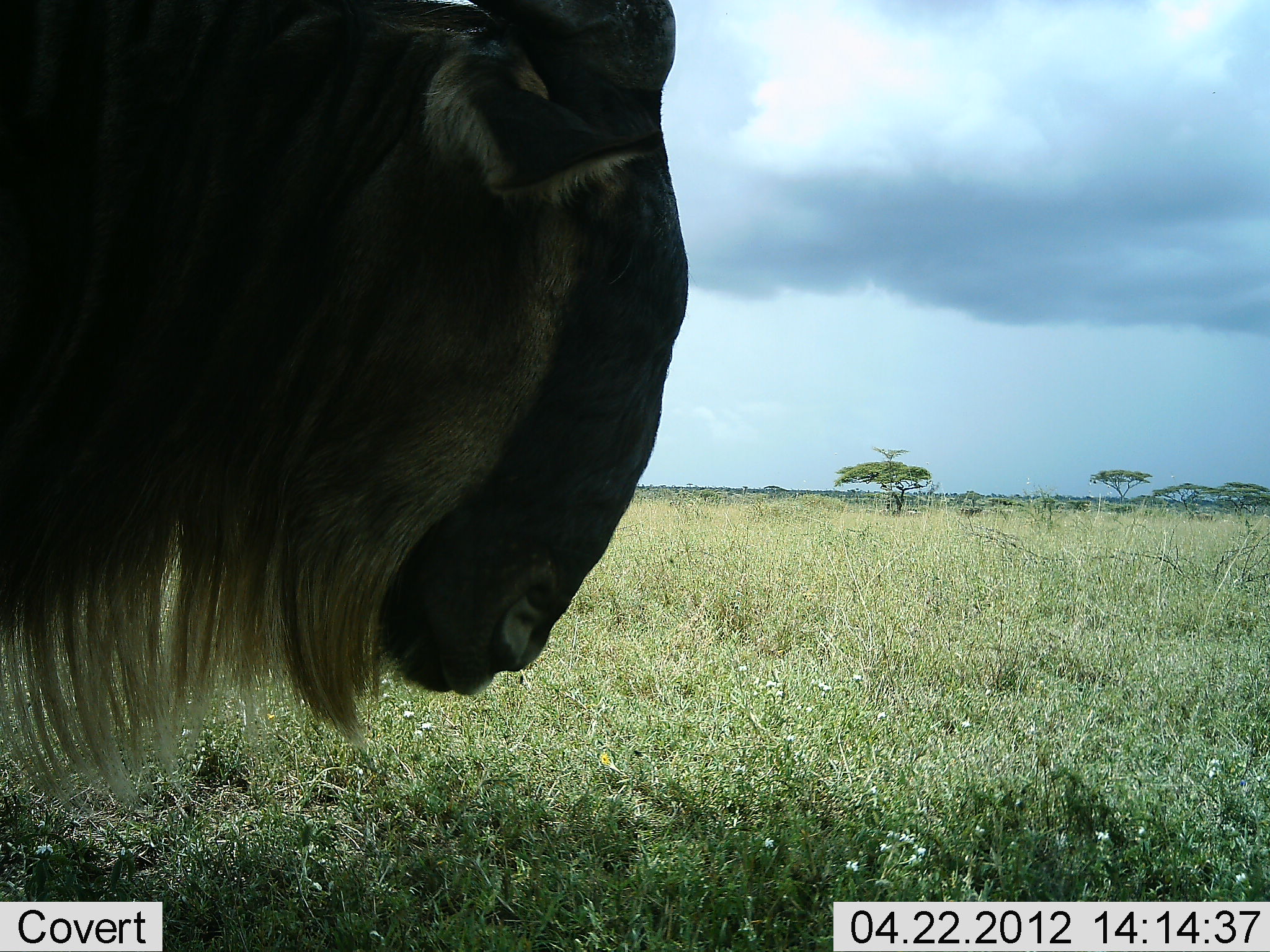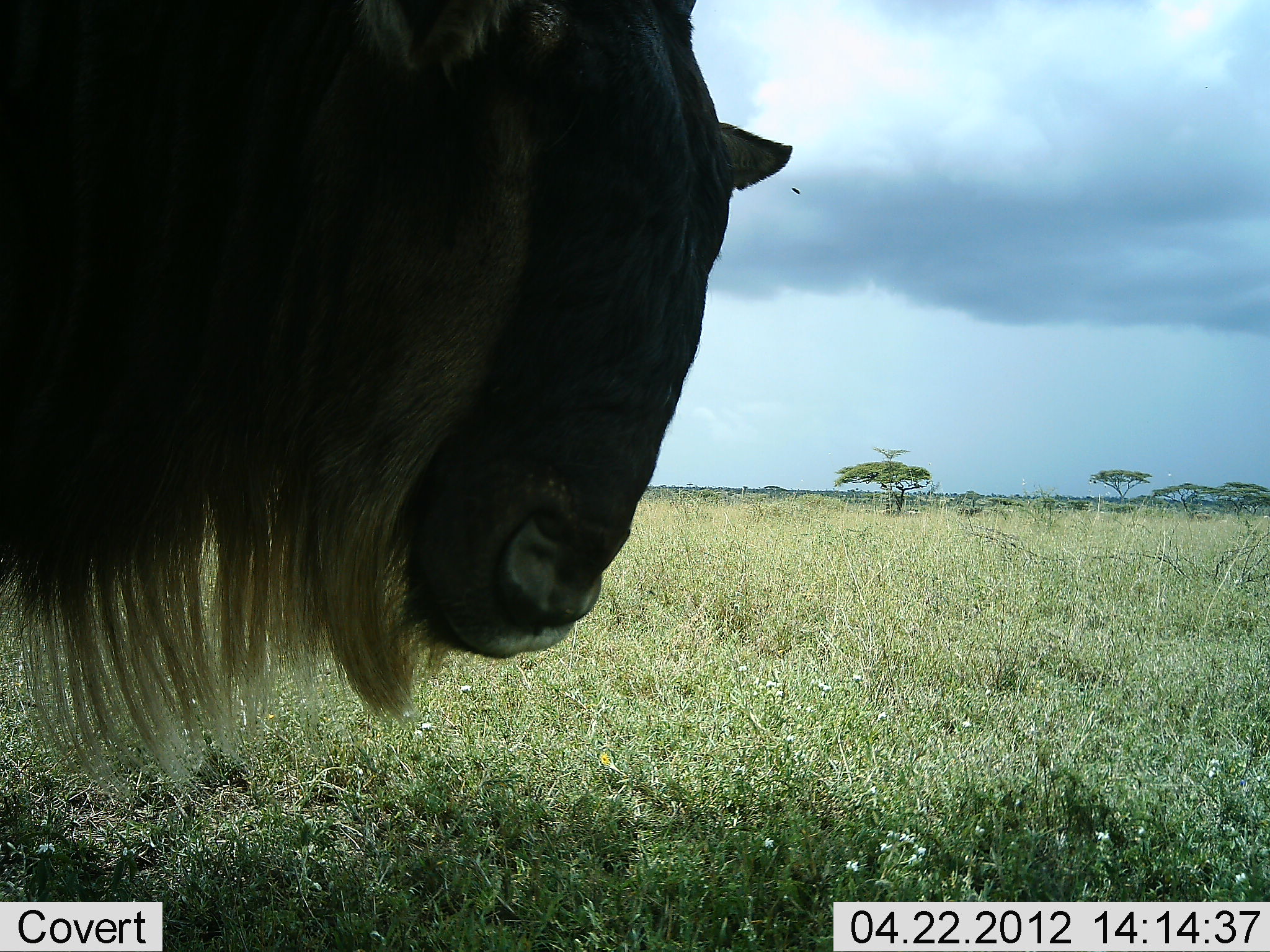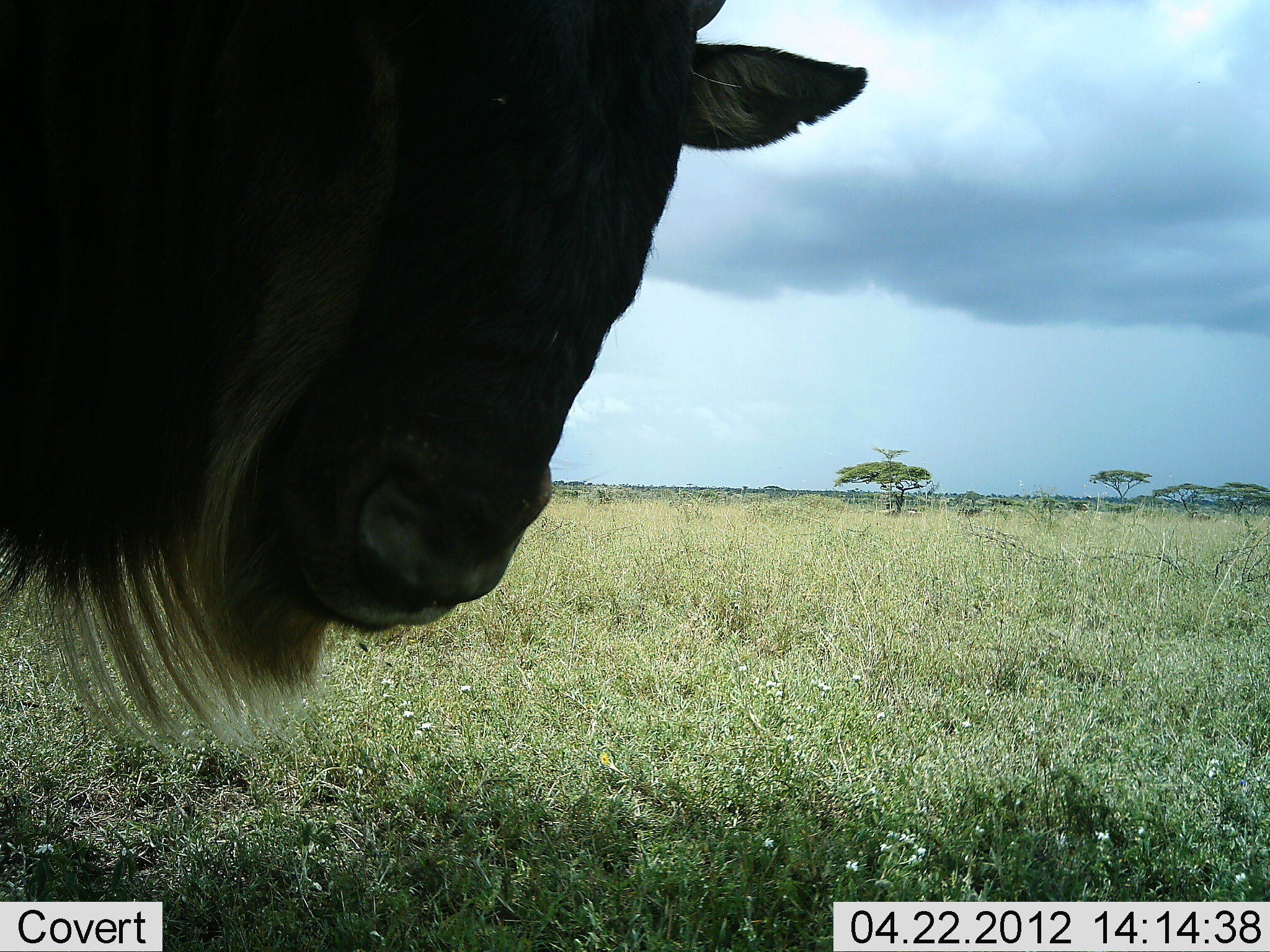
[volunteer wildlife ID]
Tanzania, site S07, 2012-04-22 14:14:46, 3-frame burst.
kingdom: Animalia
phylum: Chordata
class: Mammalia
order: Artiodactyla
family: Bovidae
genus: Connochaetes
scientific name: Connochaetes taurinus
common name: blue wildebeest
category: wildebeest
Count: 1.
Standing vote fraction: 100%.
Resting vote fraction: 5%.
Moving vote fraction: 0%.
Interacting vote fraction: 0%.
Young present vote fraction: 0%.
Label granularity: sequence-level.